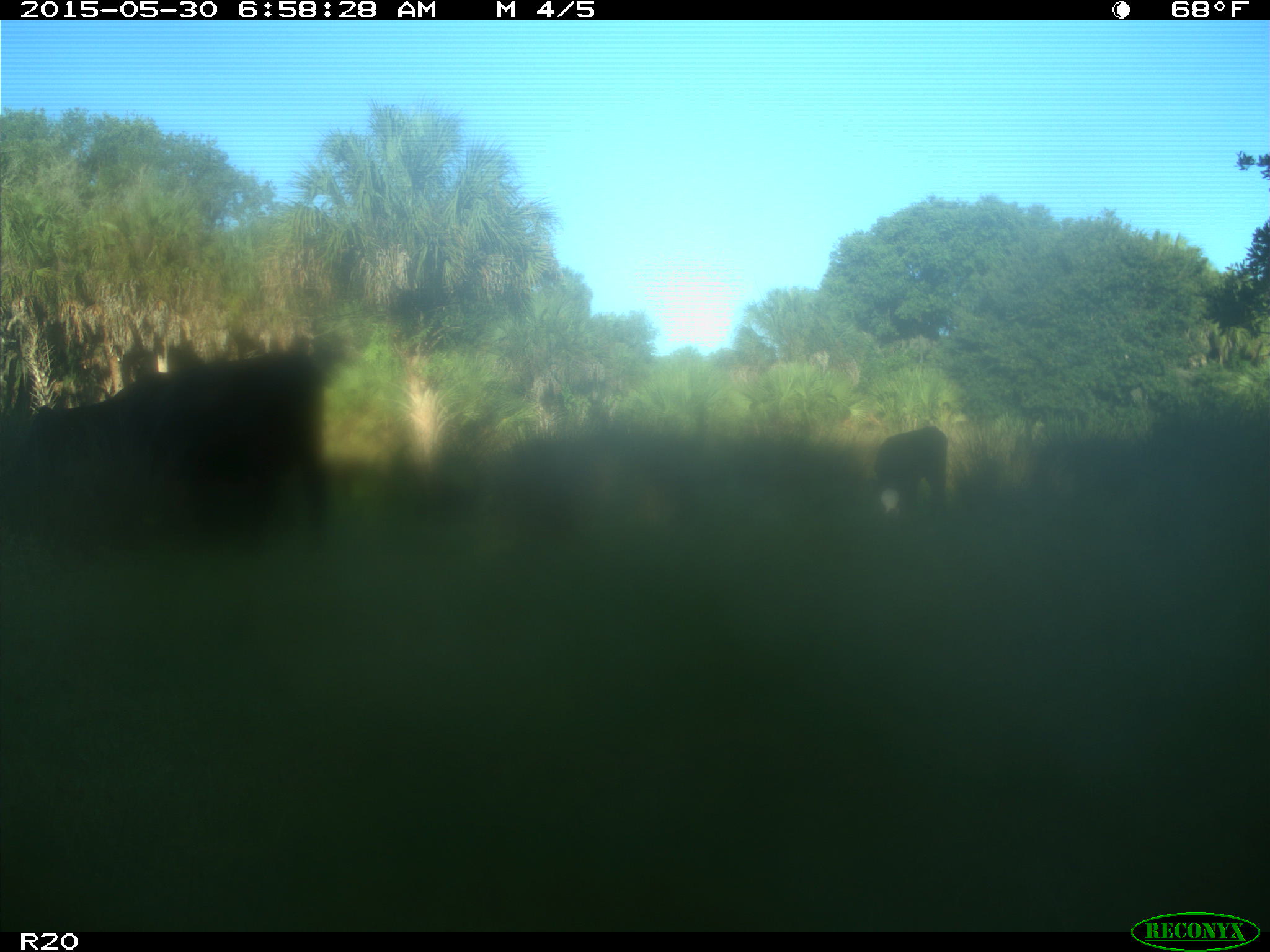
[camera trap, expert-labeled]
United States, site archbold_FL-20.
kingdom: Animalia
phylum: Chordata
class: Mammalia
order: Artiodactyla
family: Bovidae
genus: Bos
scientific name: Bos taurus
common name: domestic cow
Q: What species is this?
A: Bos taurus (domestic cow).